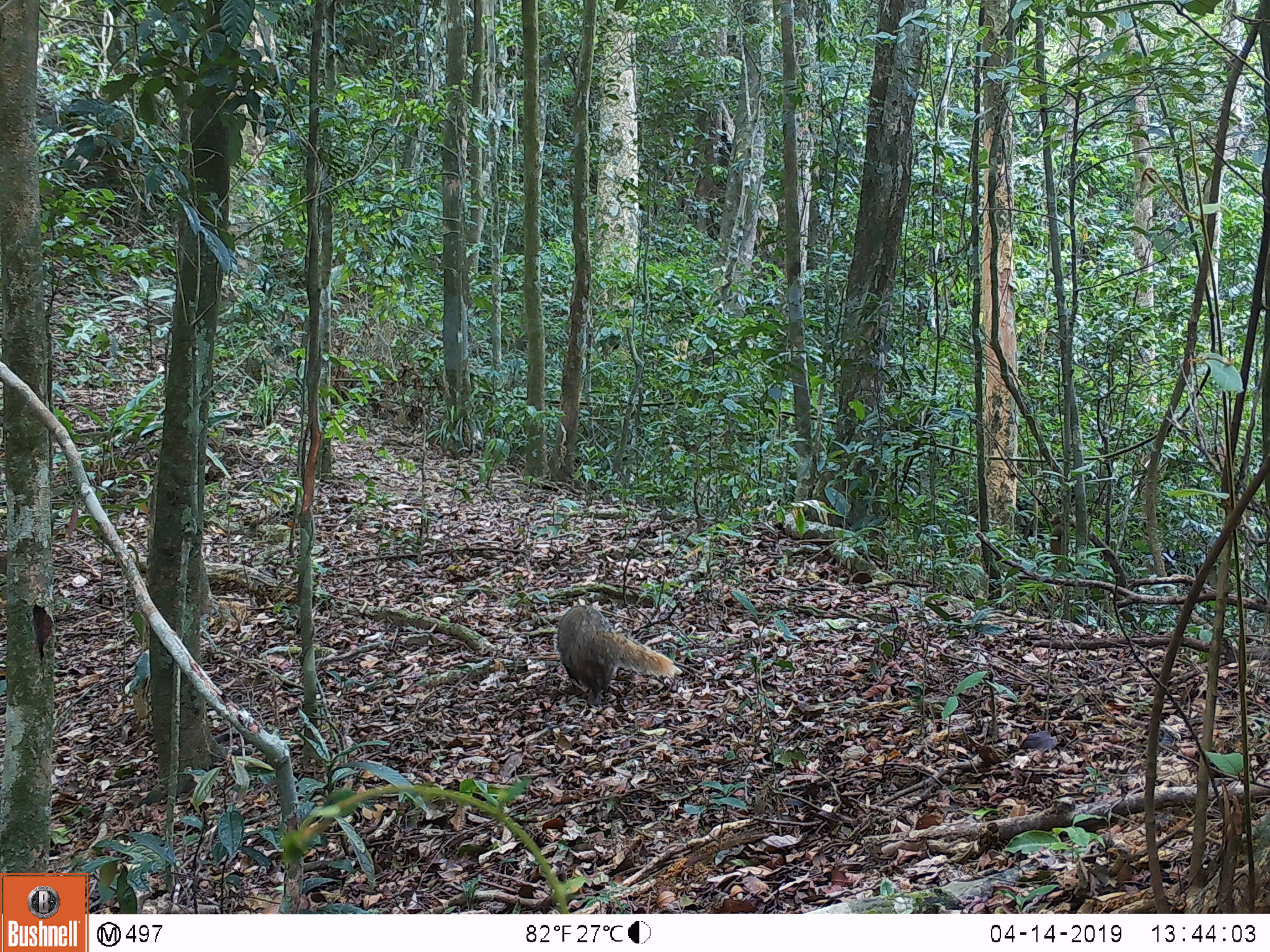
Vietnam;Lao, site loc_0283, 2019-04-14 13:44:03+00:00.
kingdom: Animalia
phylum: Chordata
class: Mammalia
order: Carnivora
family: Herpestidae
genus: Urva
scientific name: Urva urva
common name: crab-eating mongoose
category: crab eating mongoose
Crab eating mongoose (crab-eating mongoose) (Urva urva). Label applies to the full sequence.